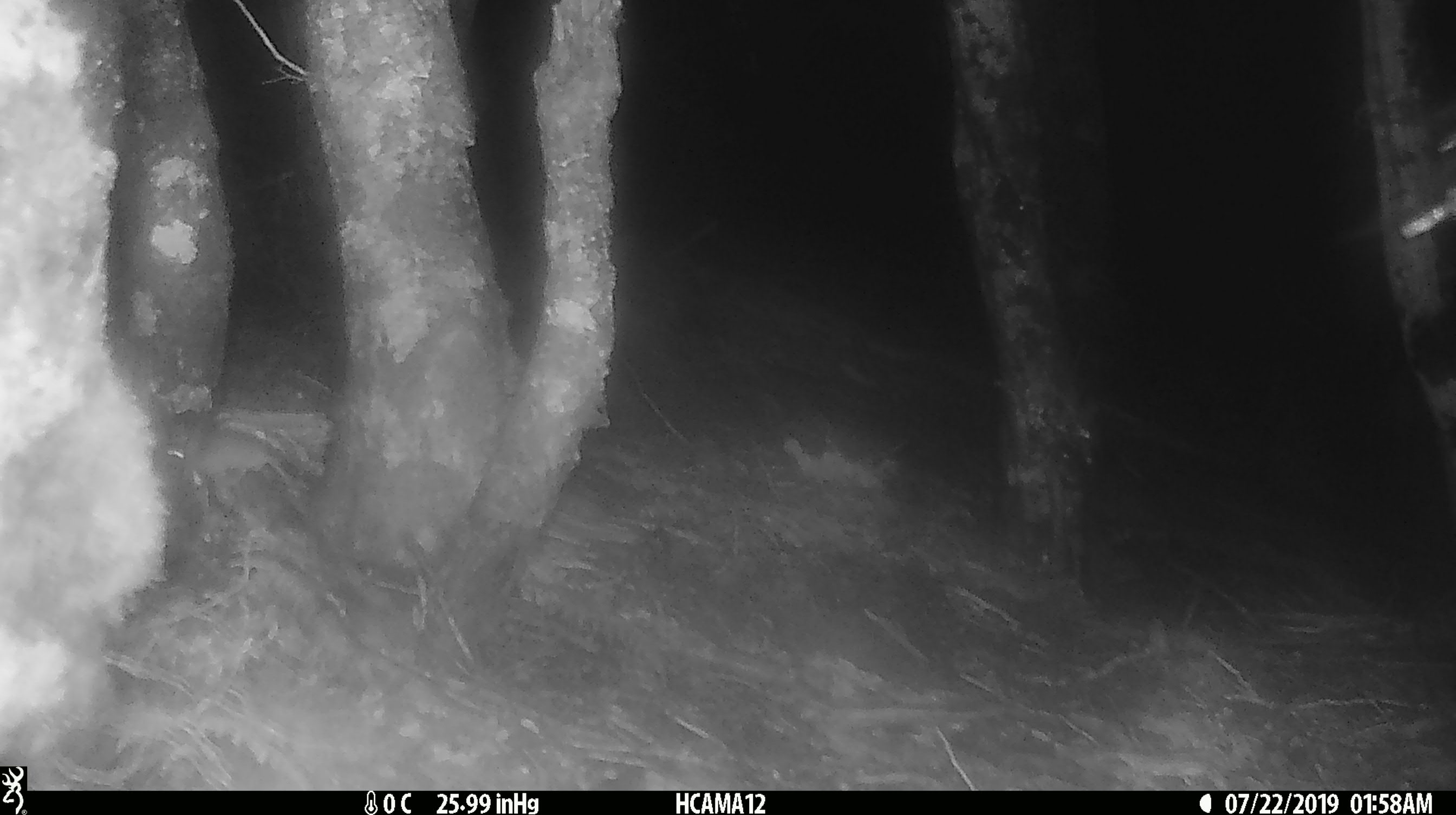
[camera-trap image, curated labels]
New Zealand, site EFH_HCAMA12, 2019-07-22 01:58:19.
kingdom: Animalia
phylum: Chordata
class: Mammalia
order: Rodentia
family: Muridae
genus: Rattus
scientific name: Rattus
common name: rat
Rat (Rattus).